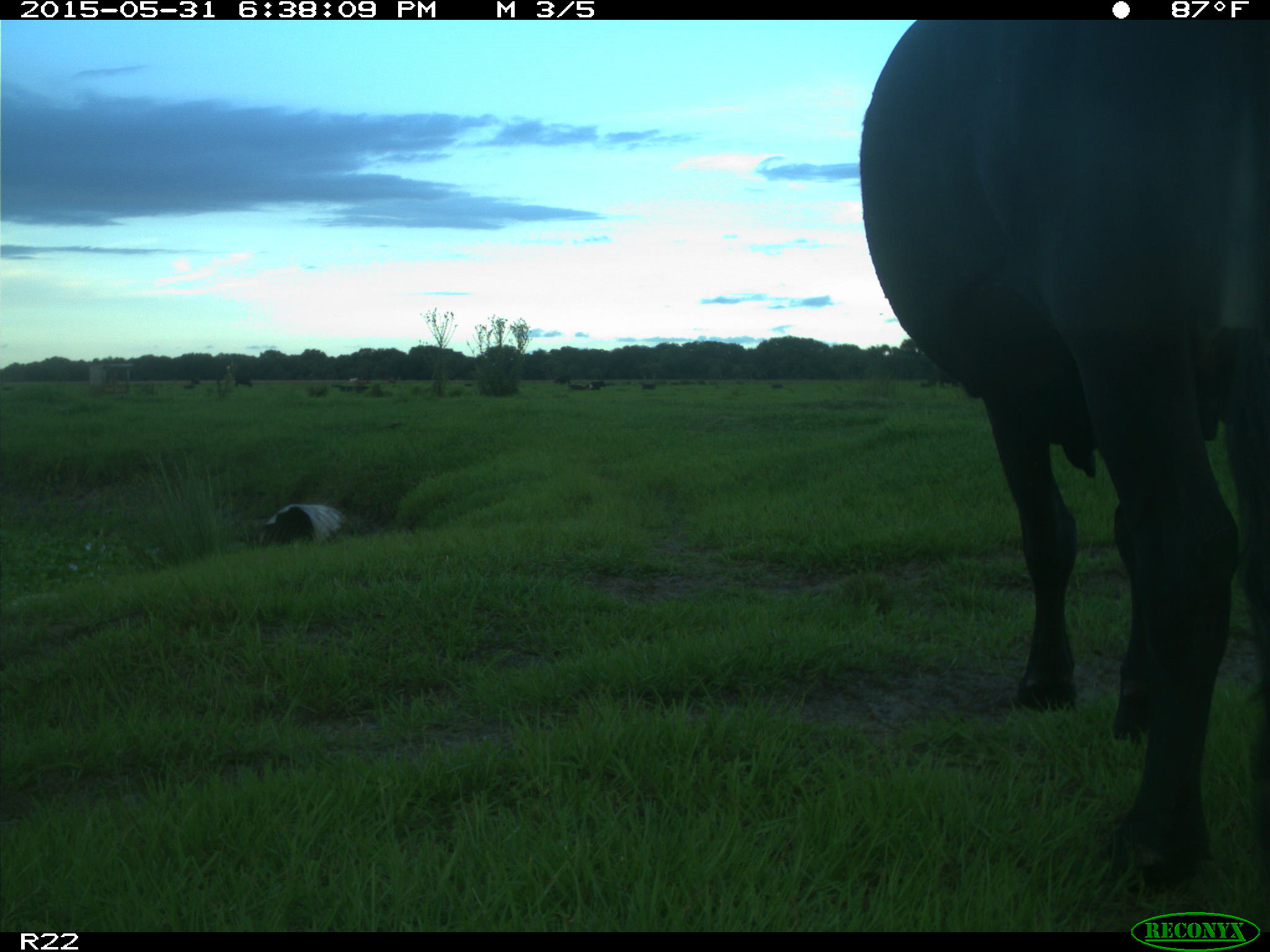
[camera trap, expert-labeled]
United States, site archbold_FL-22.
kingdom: Animalia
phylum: Chordata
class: Mammalia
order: Artiodactyla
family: Bovidae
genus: Bos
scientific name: Bos taurus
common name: domestic cow